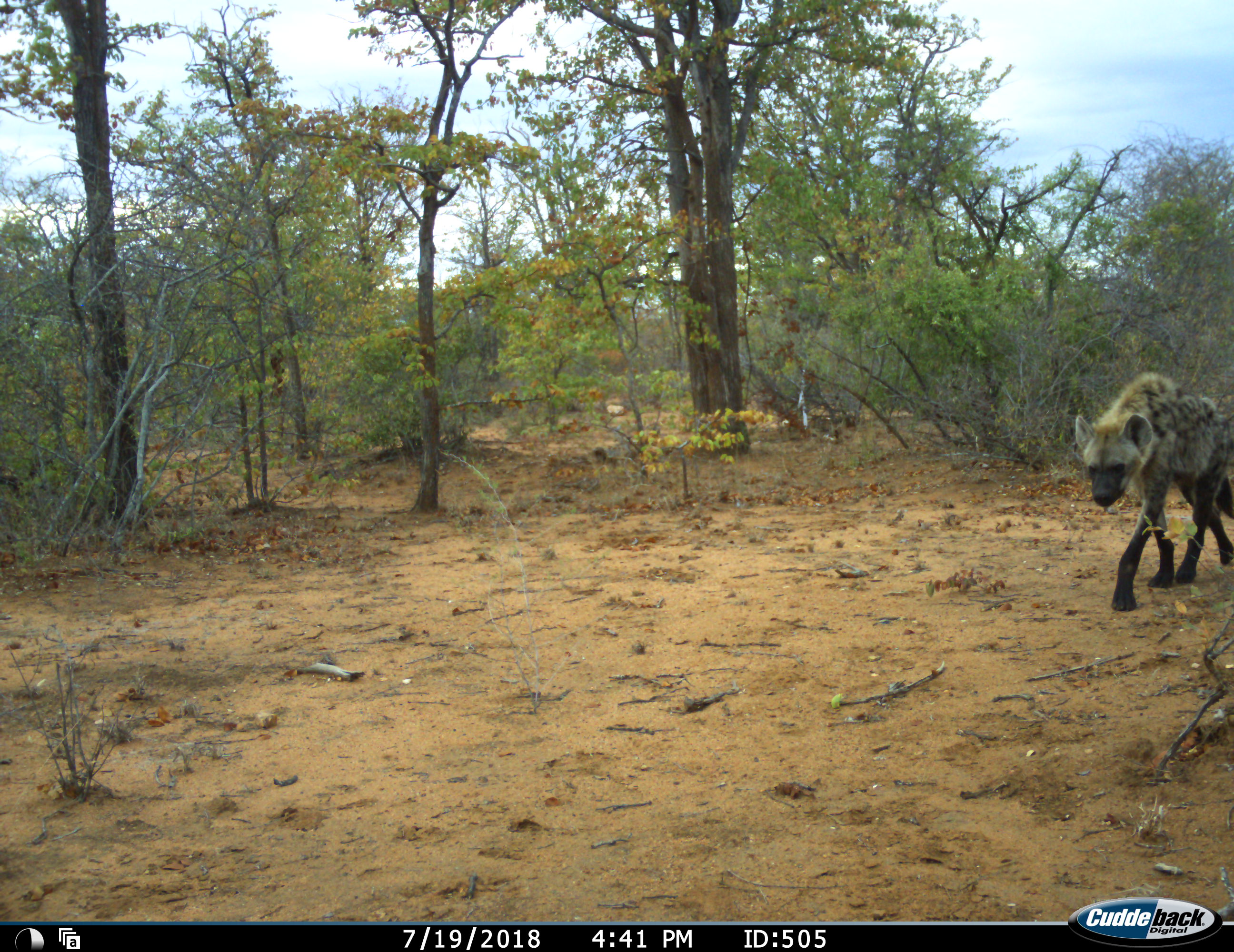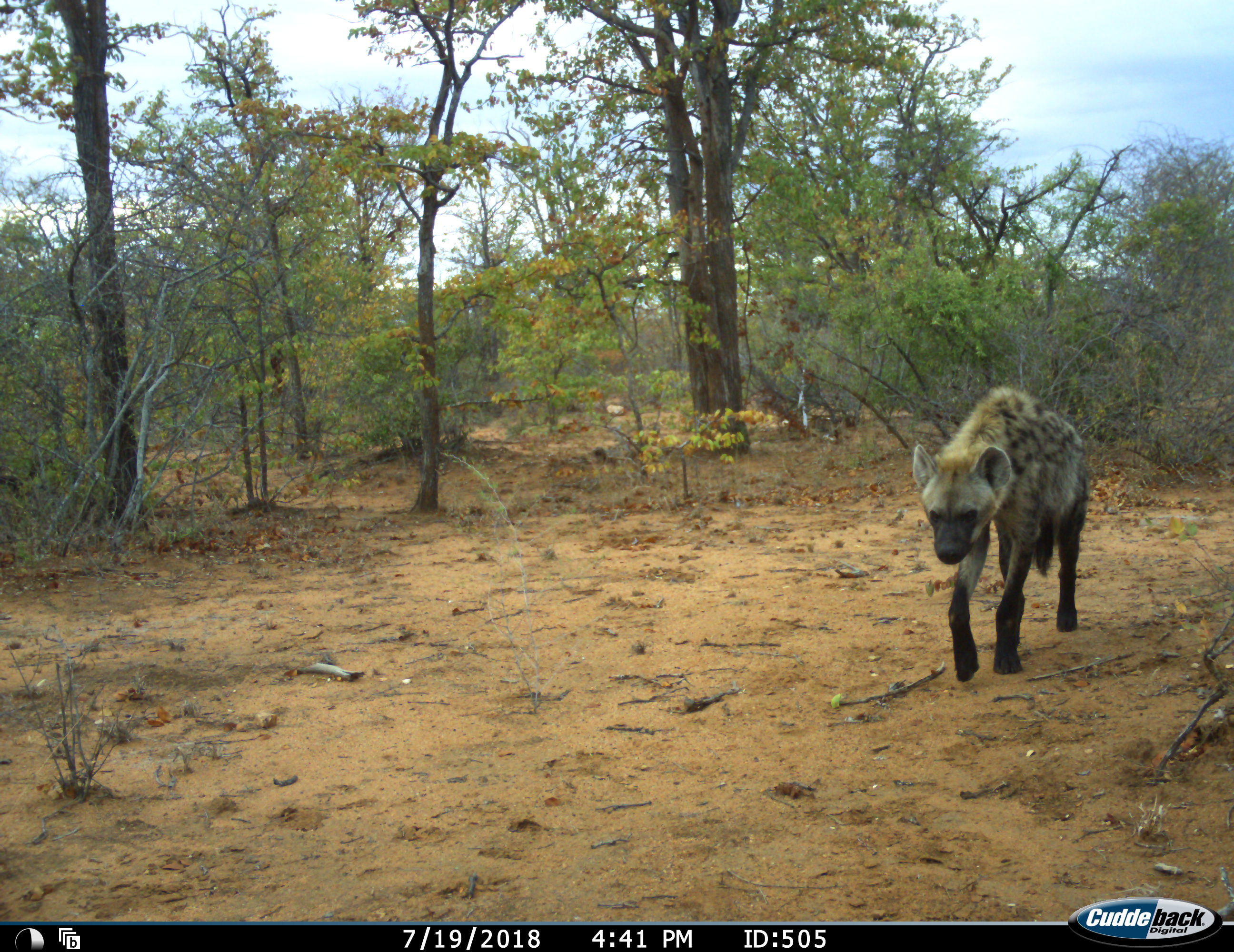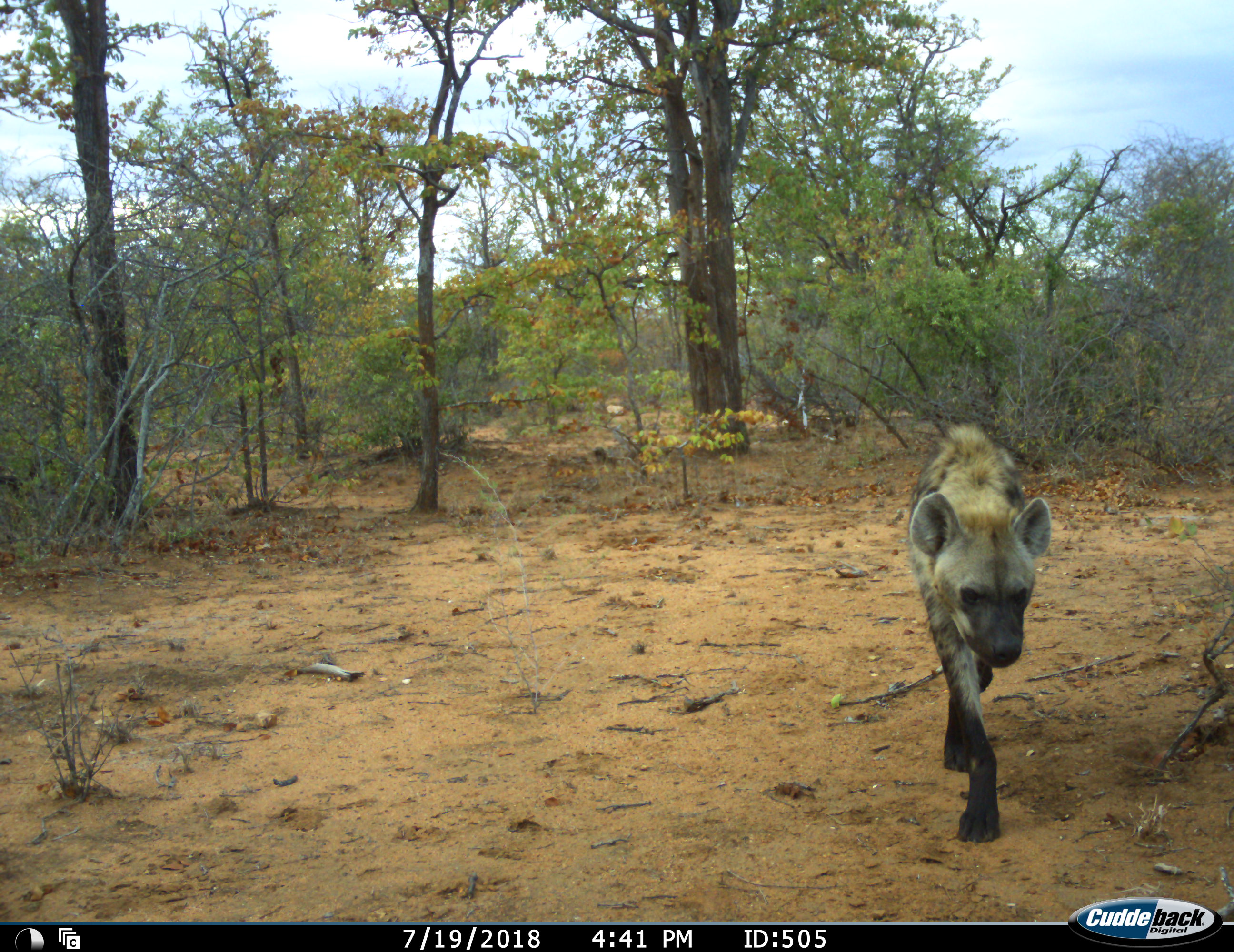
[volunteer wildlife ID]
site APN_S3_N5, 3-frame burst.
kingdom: Animalia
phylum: Chordata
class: Mammalia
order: Carnivora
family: Hyaenidae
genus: Crocuta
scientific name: Crocuta crocuta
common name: spotted hyena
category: hyenaspotted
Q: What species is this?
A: Hyenaspotted (spotted hyena) (Crocuta crocuta).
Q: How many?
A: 1.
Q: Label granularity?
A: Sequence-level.